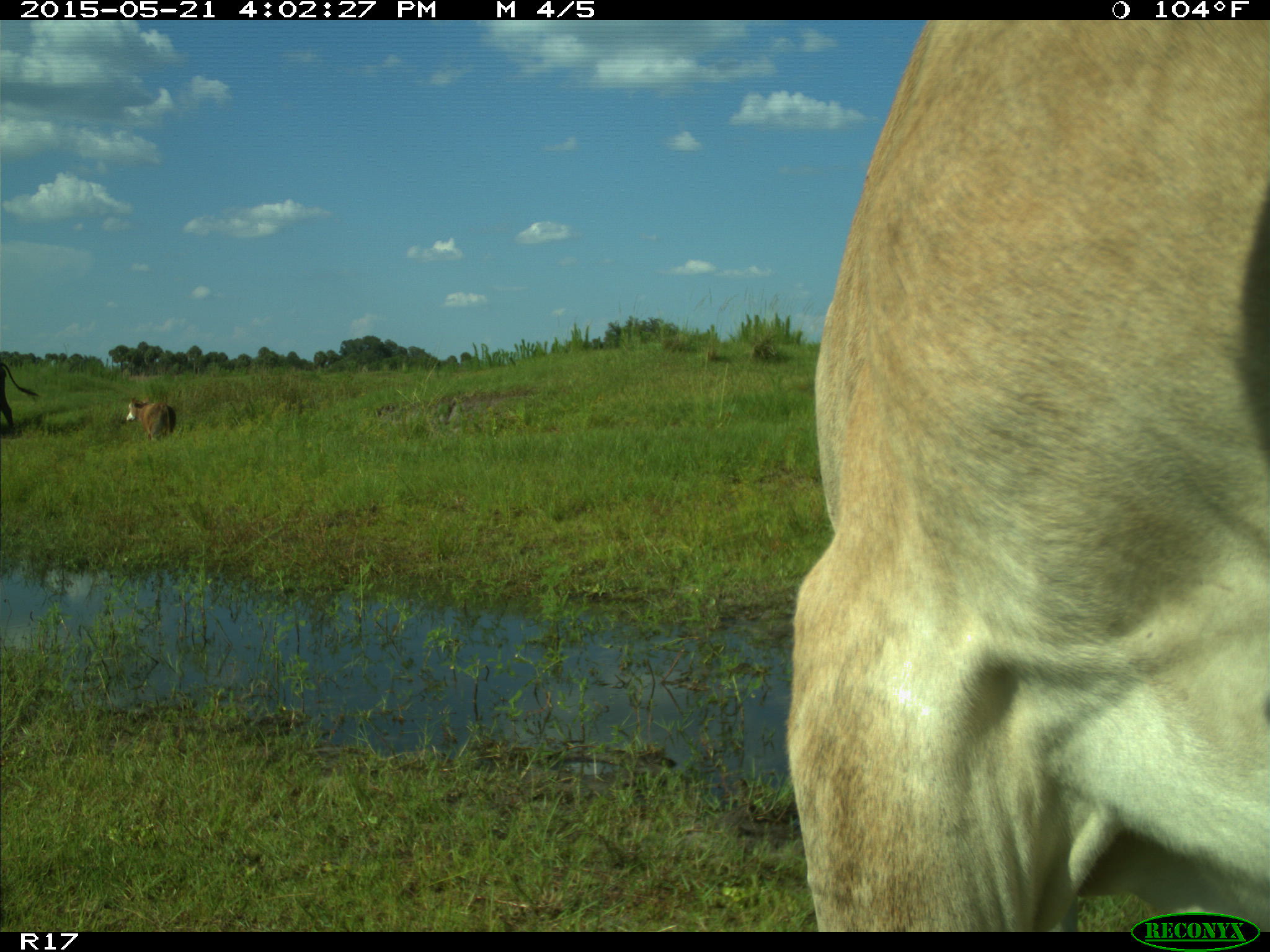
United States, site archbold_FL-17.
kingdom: Animalia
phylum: Chordata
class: Mammalia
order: Artiodactyla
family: Bovidae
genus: Bos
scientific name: Bos taurus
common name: domestic cow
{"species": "Bos taurus (domestic cow)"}